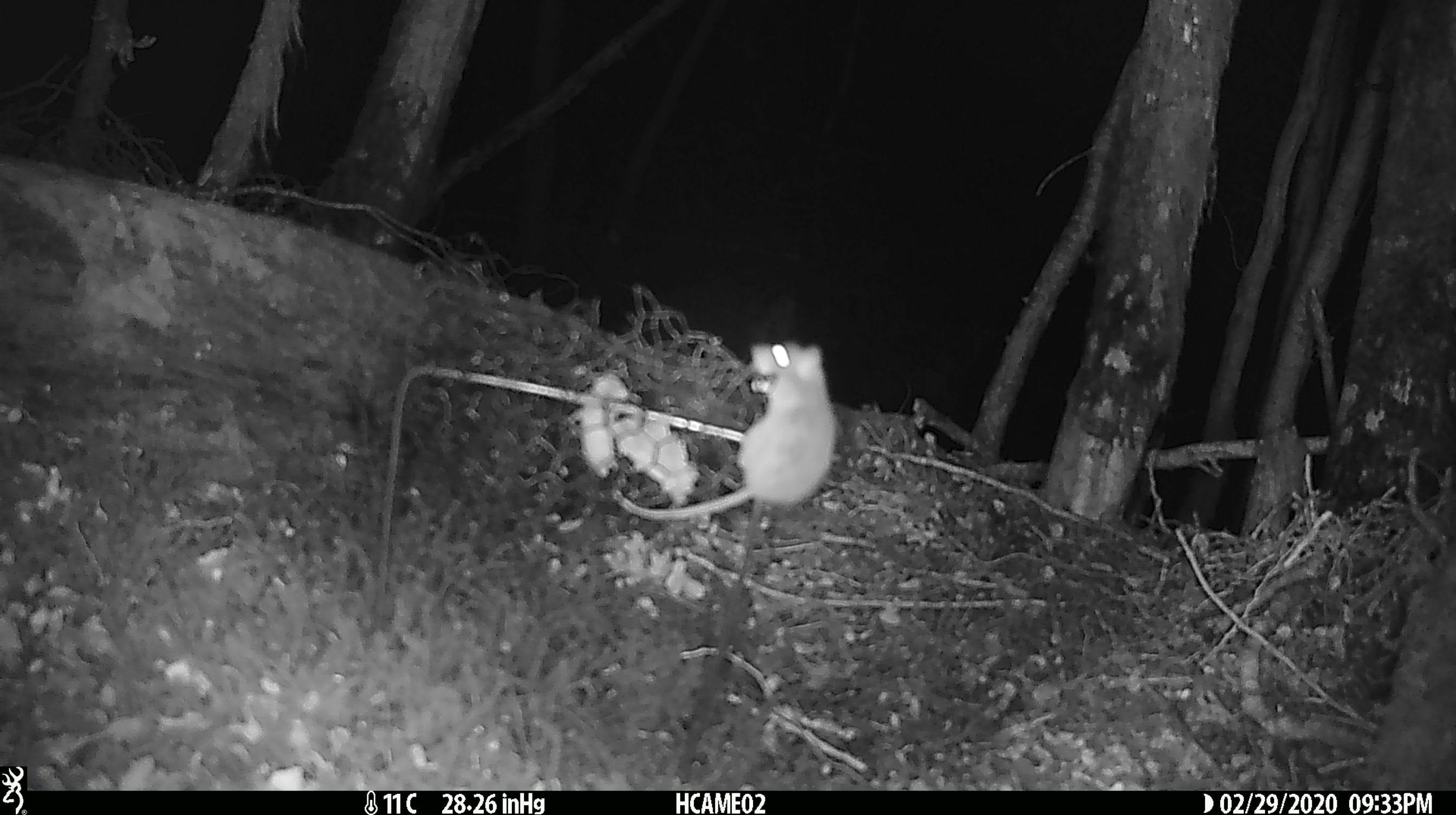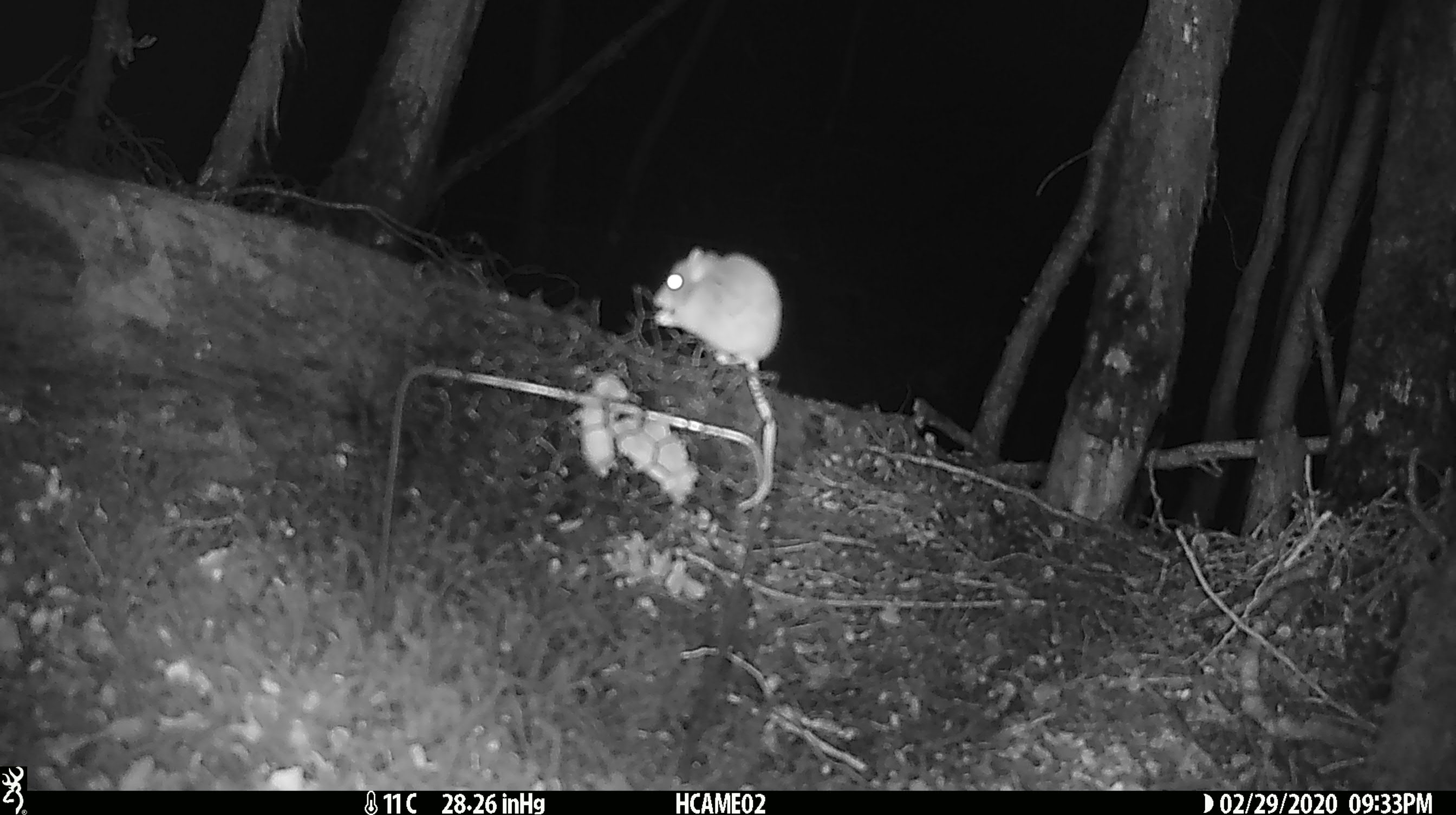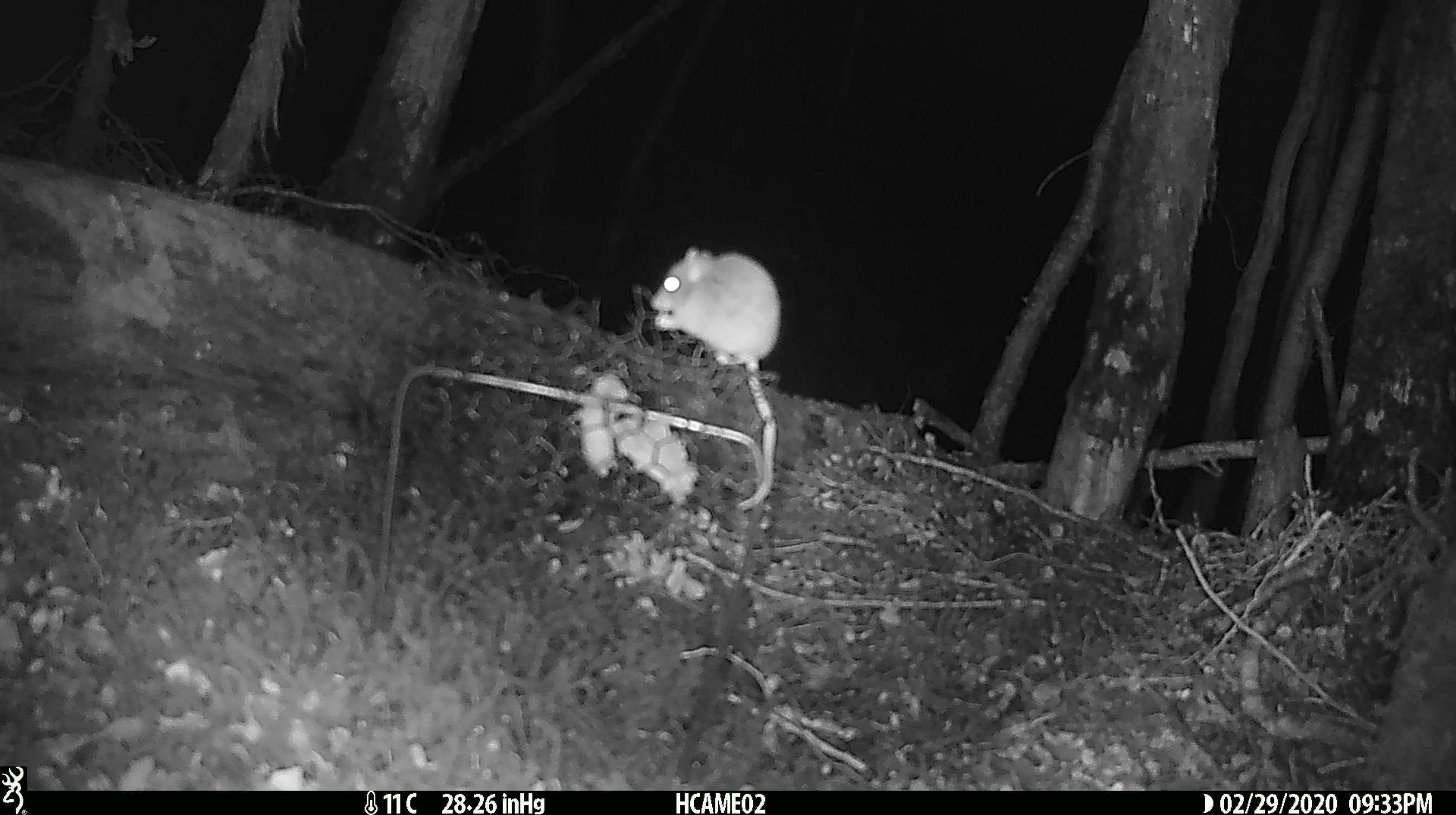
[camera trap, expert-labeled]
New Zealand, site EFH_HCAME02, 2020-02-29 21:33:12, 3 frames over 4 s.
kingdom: Animalia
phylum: Chordata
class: Mammalia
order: Rodentia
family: Muridae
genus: Mus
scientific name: Mus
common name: mouse